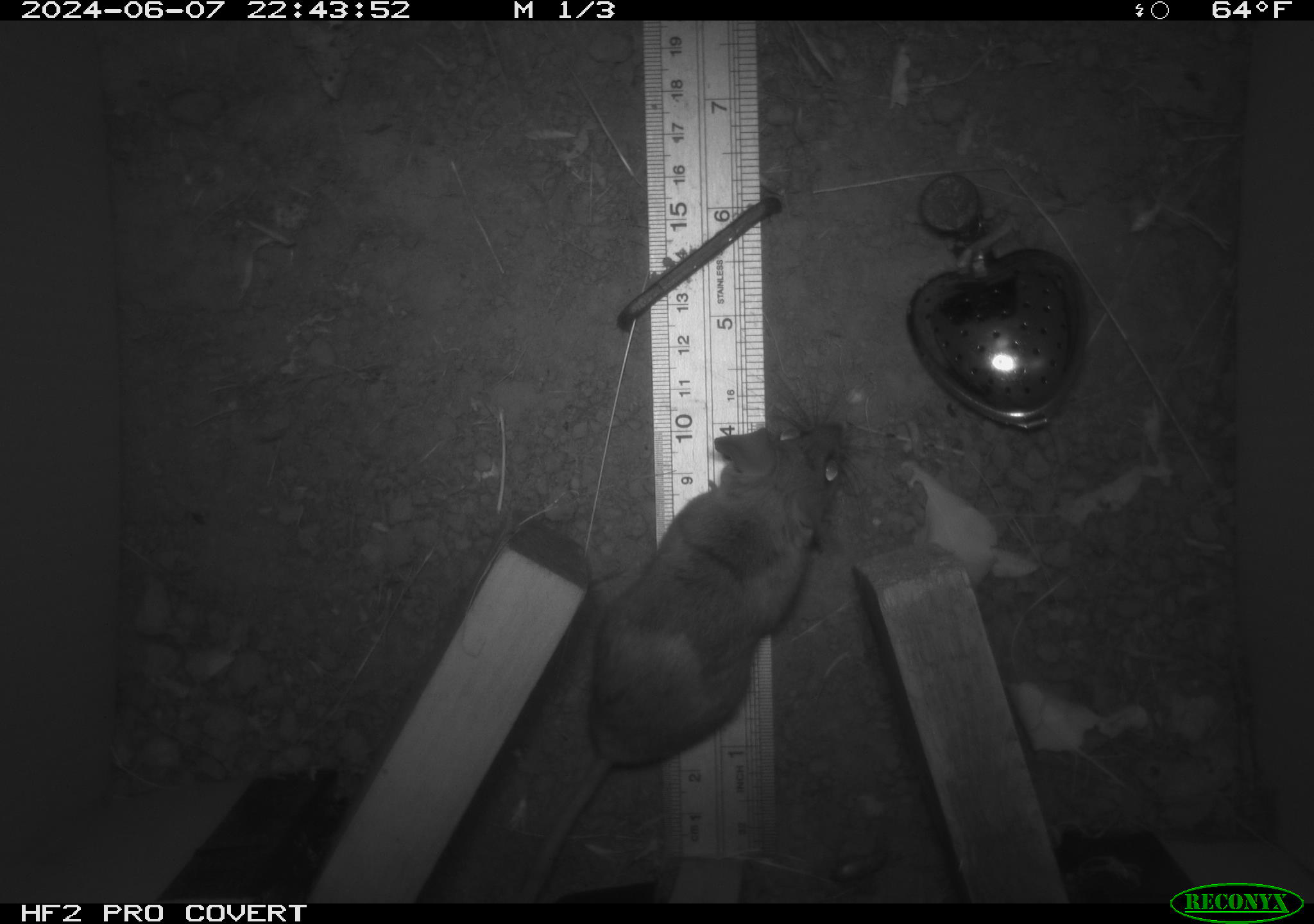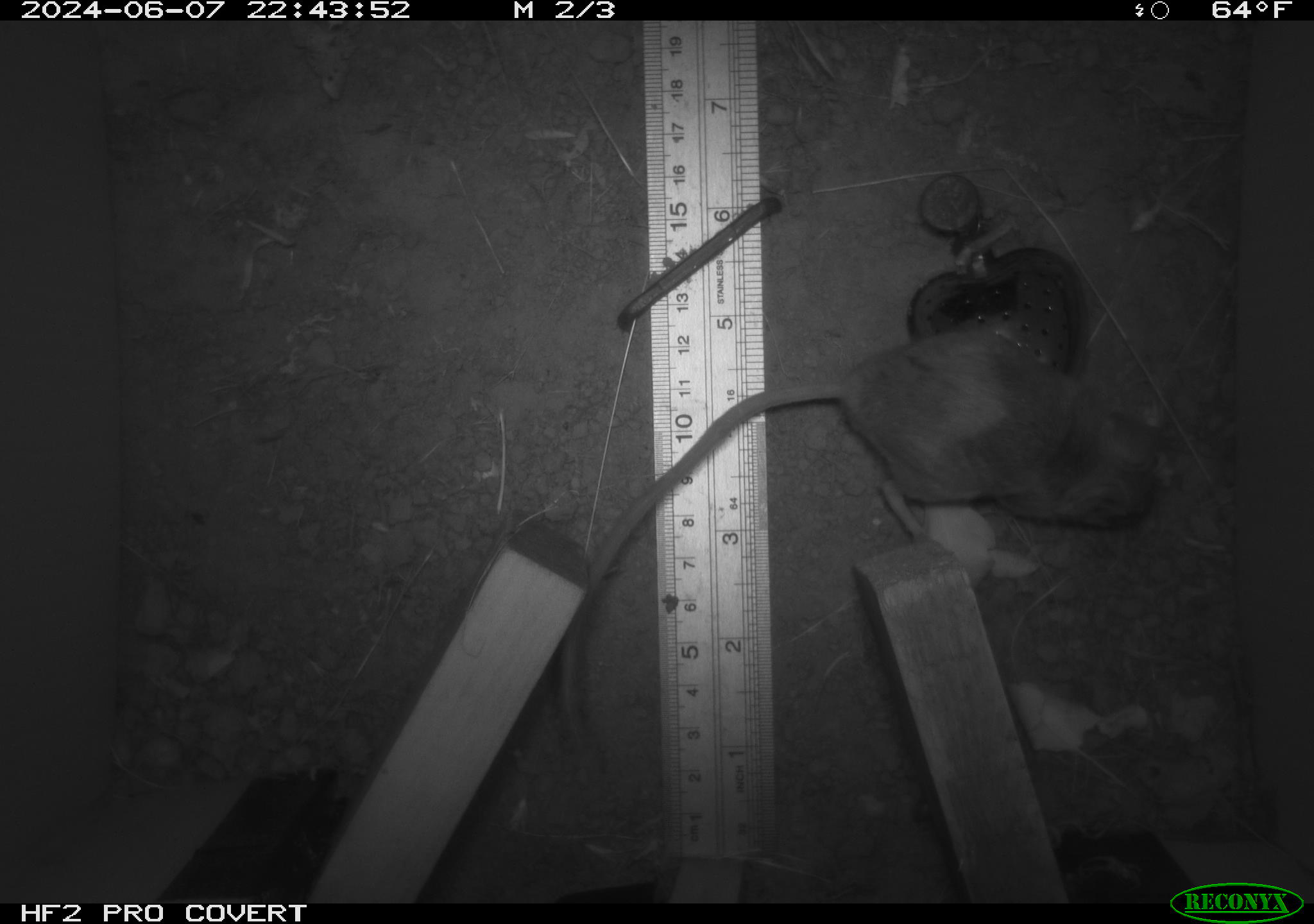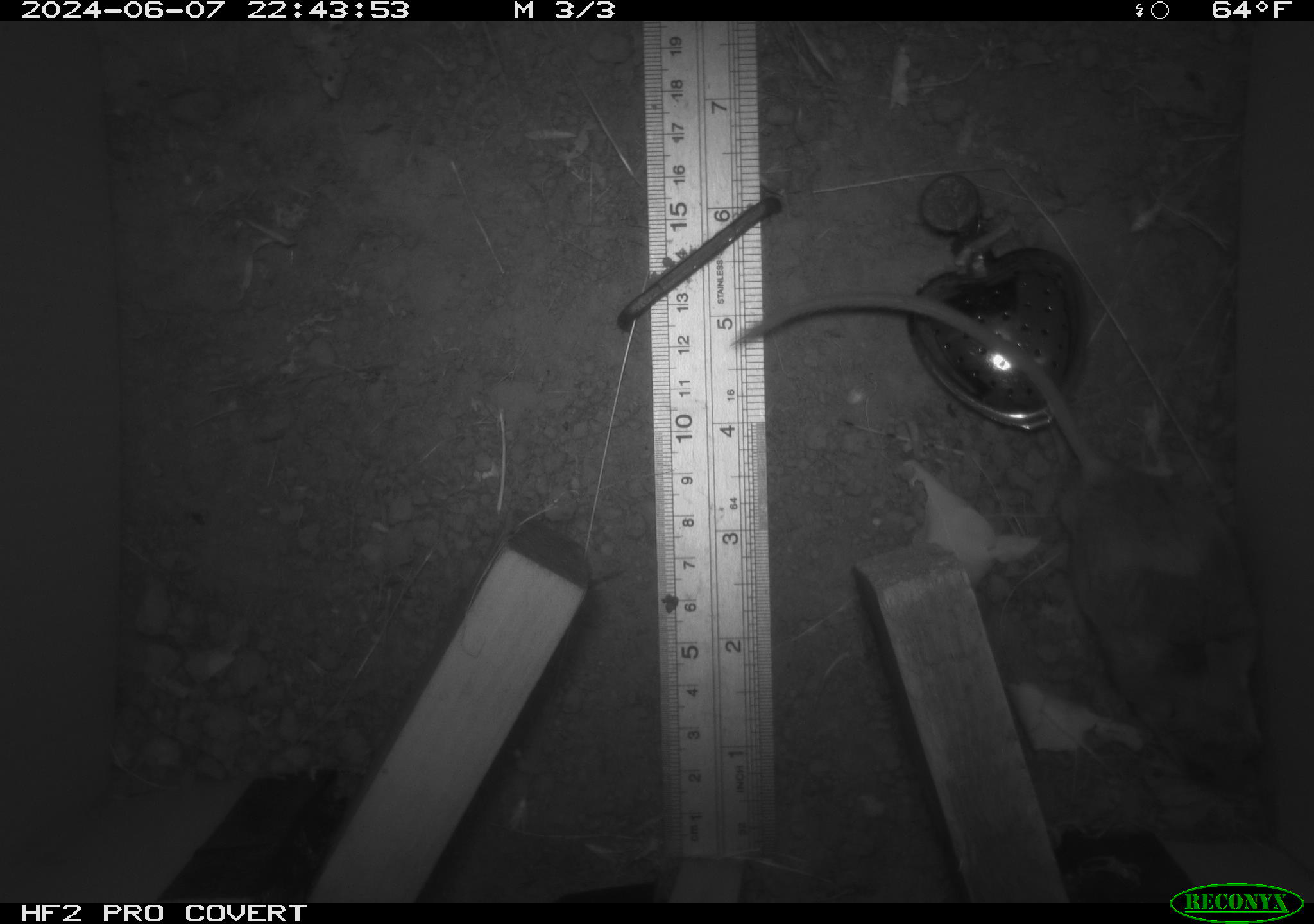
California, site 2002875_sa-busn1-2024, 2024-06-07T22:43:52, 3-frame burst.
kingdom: Animalia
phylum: Chordata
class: Mammalia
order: Rodentia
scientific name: Rodentia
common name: rodent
Rodent (Rodentia).